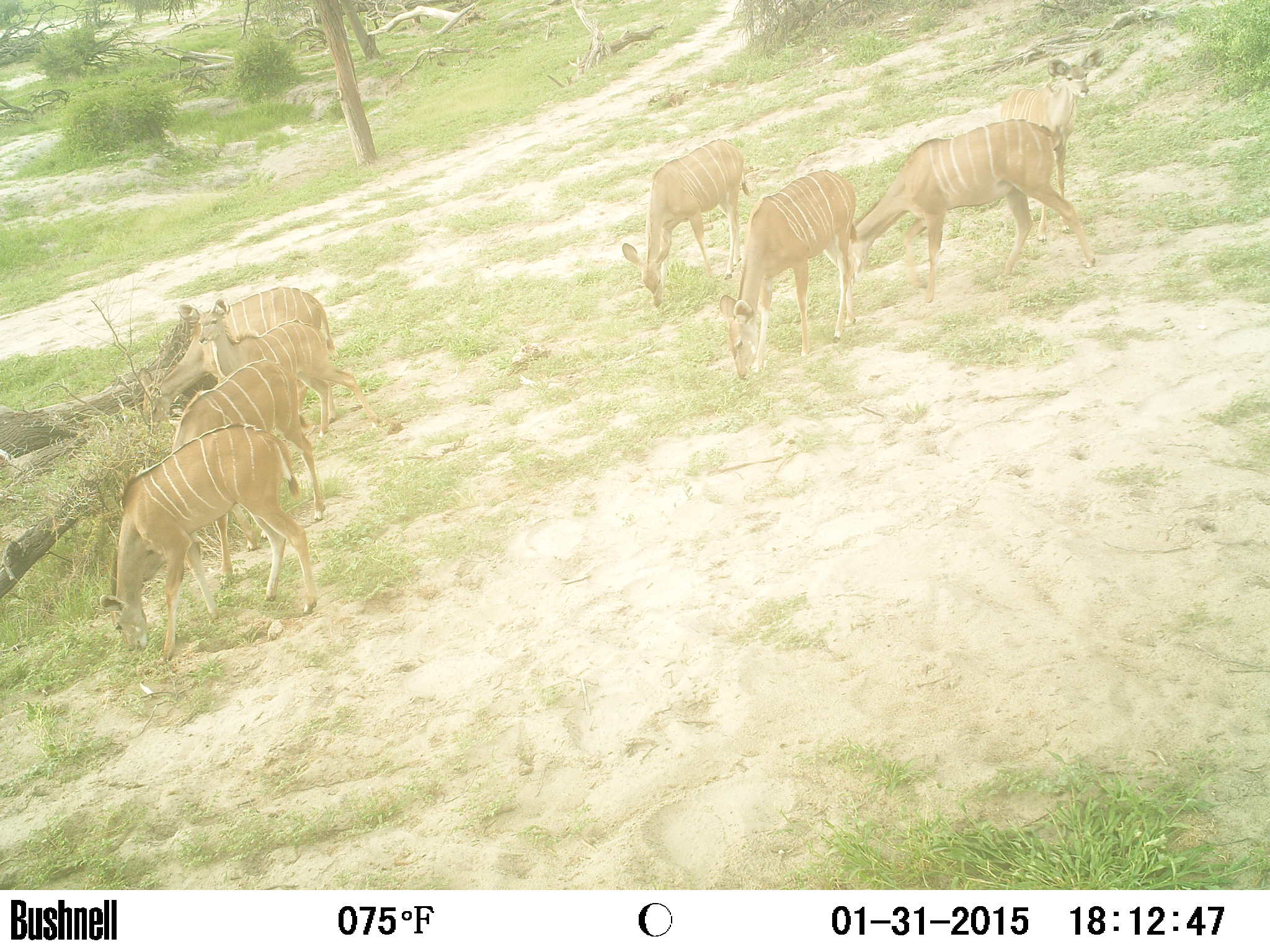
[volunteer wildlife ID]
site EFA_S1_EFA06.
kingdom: Animalia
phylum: Chordata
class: Mammalia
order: Artiodactyla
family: Bovidae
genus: Aepyceros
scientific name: Aepyceros melampus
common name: impala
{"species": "impala (Aepyceros melampus)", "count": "8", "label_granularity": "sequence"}